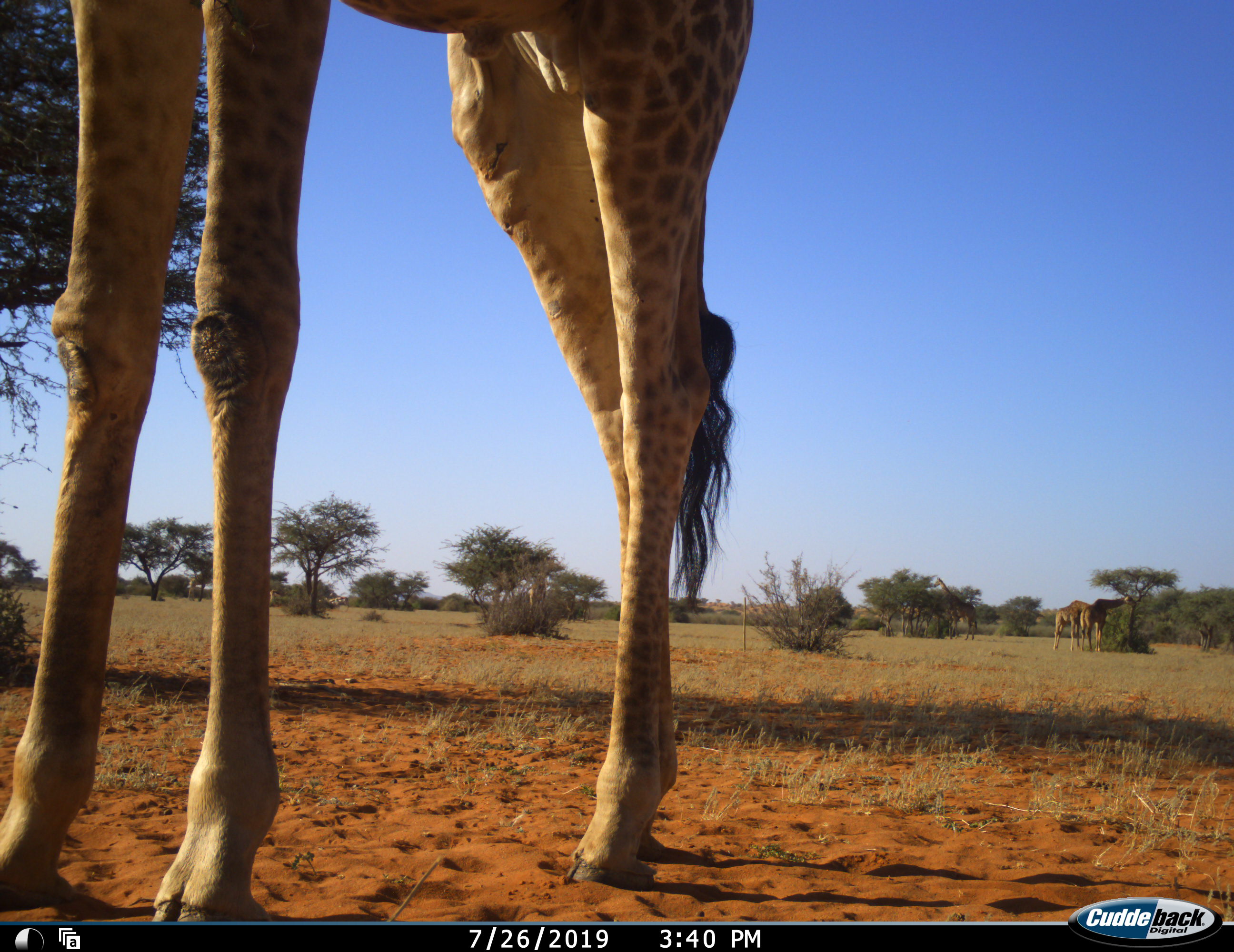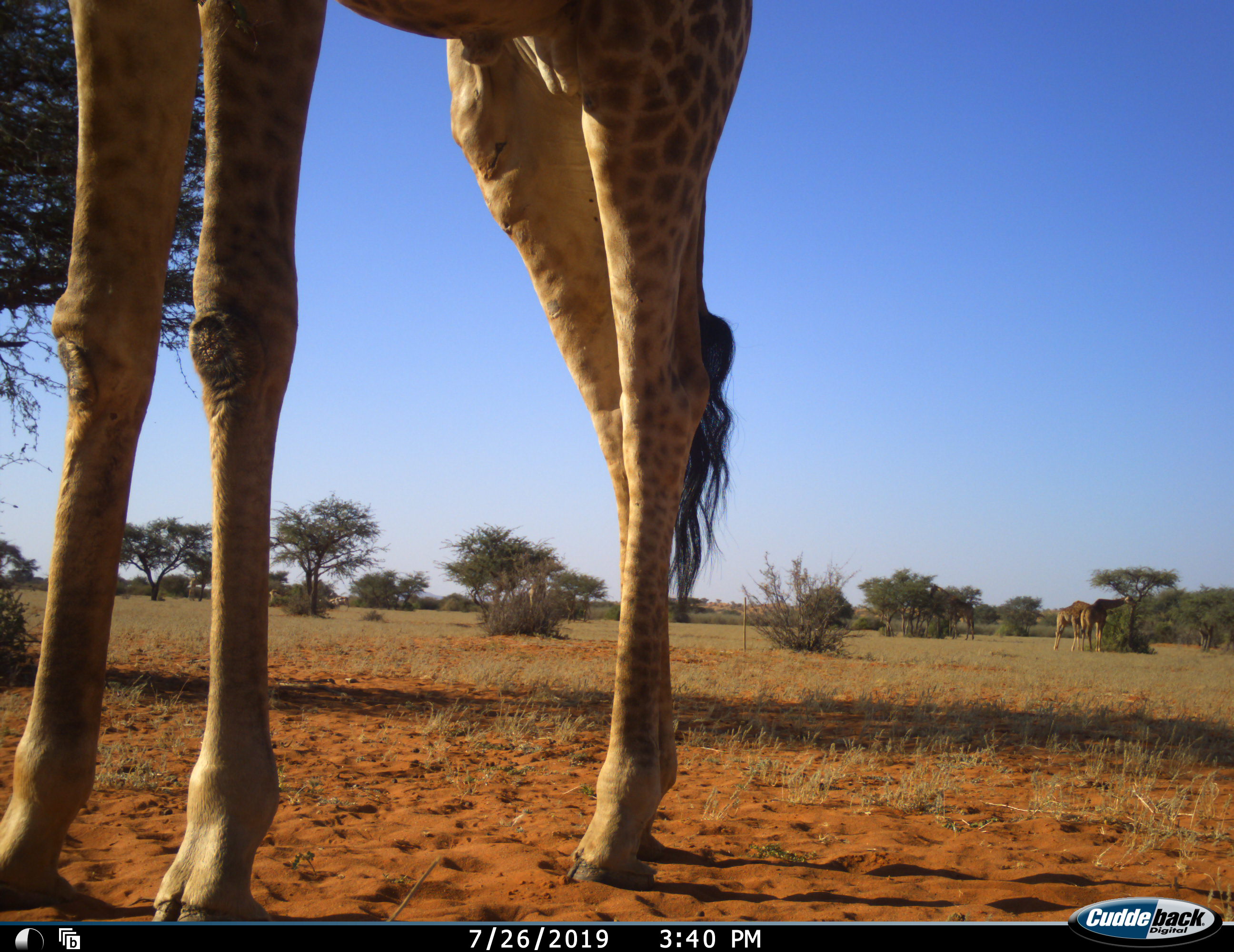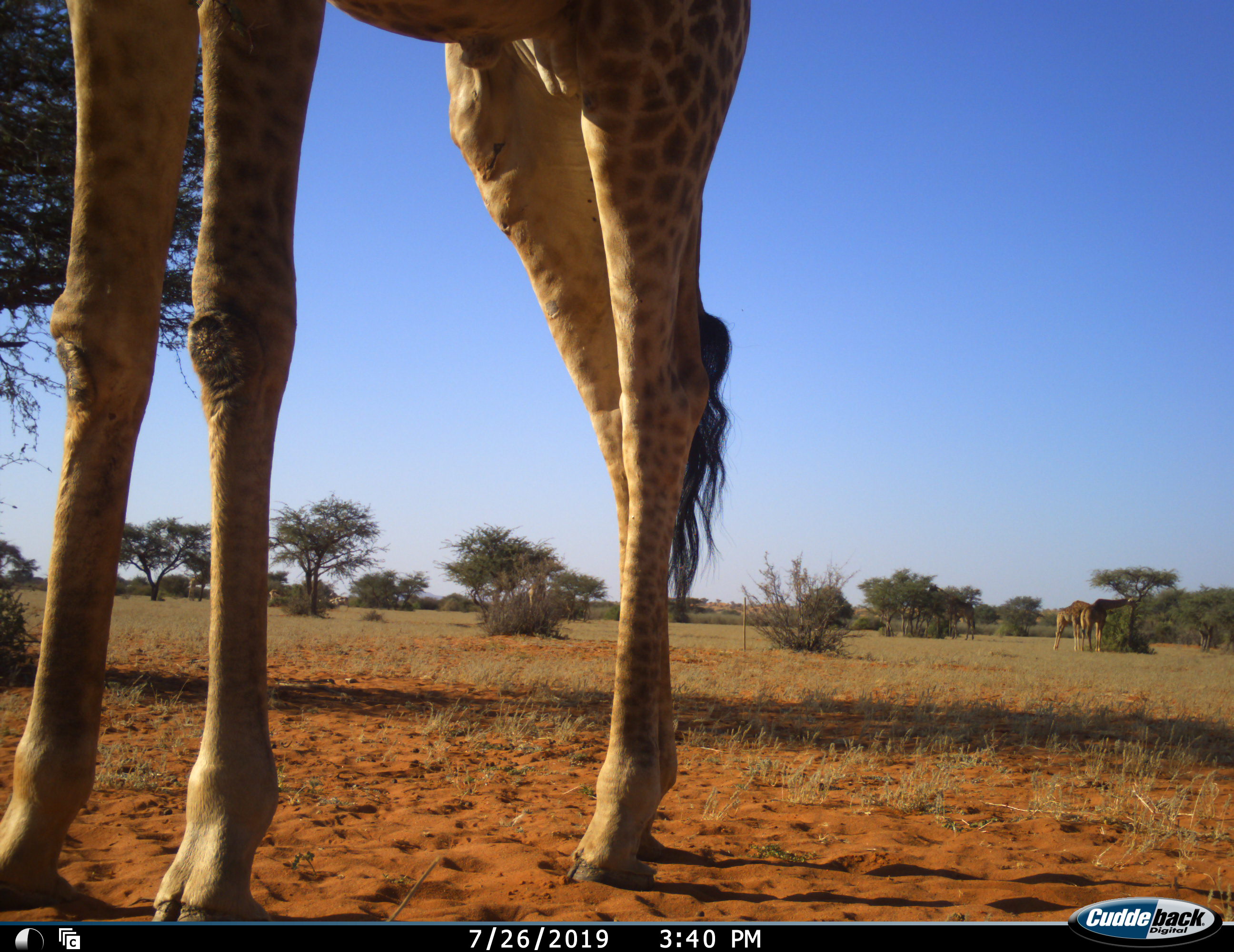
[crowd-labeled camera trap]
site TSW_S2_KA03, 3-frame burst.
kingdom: Animalia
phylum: Chordata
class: Mammalia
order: Artiodactyla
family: Giraffidae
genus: Giraffa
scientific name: Giraffa camelopardalis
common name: giraffe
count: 4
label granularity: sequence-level